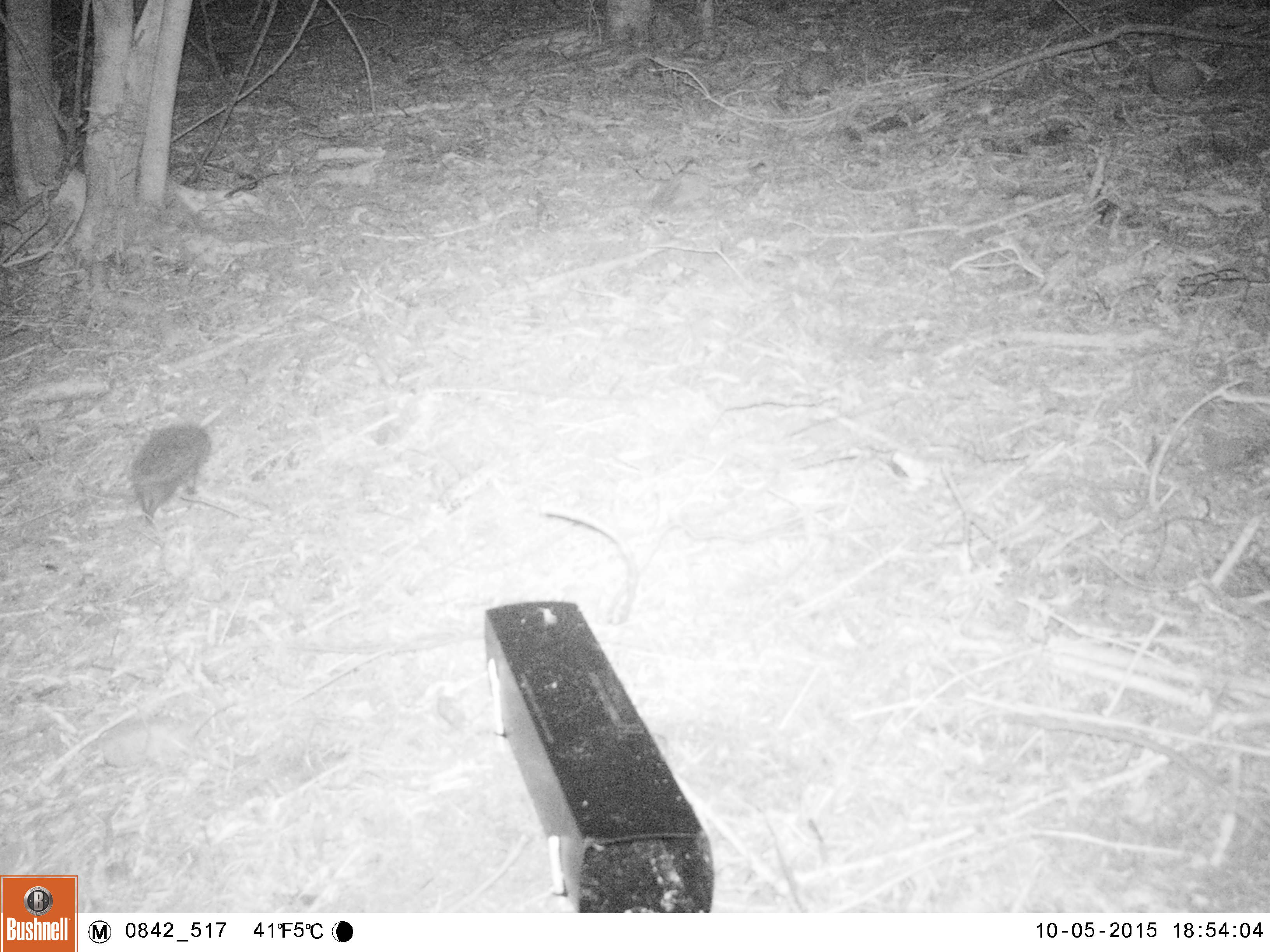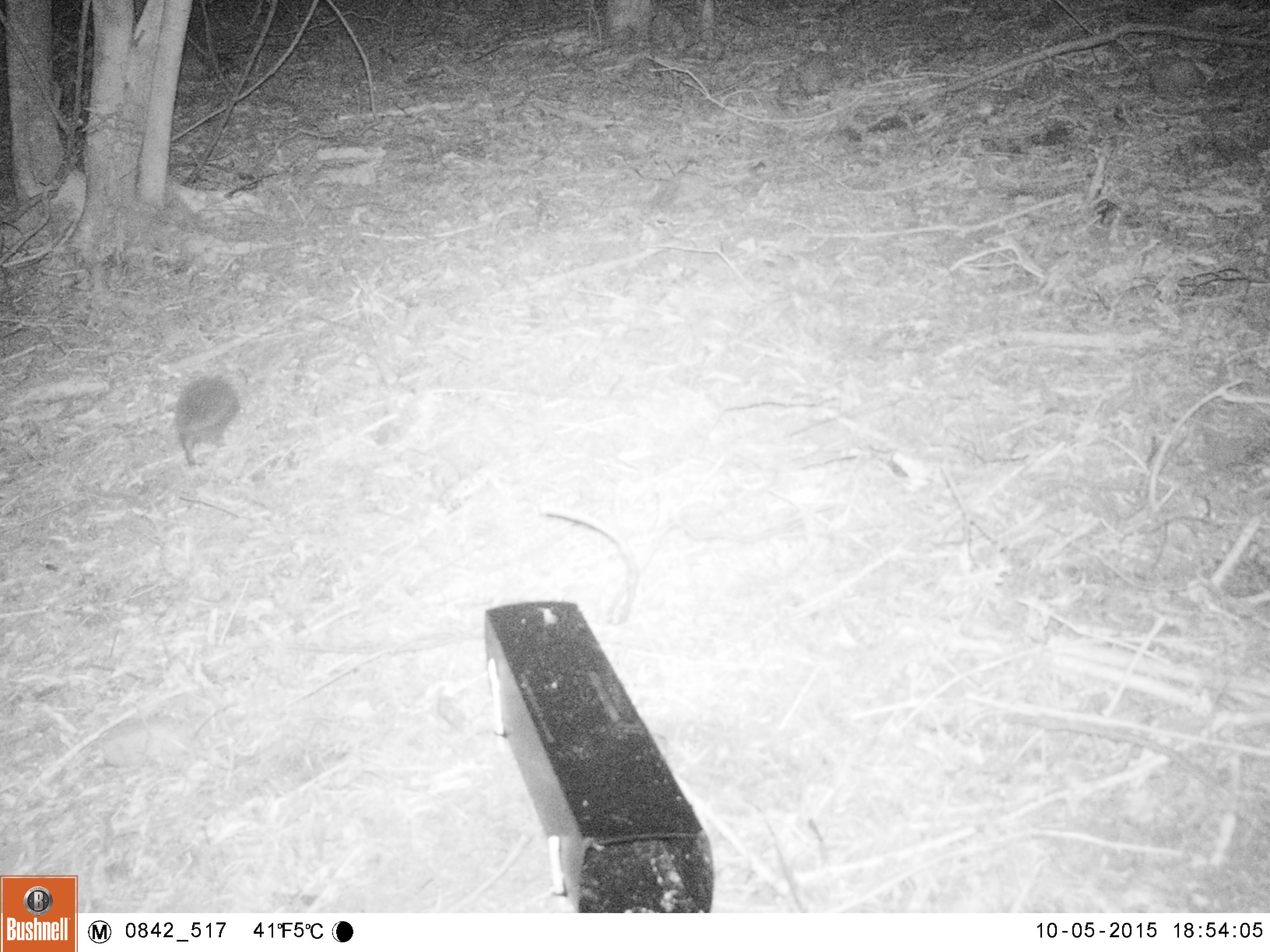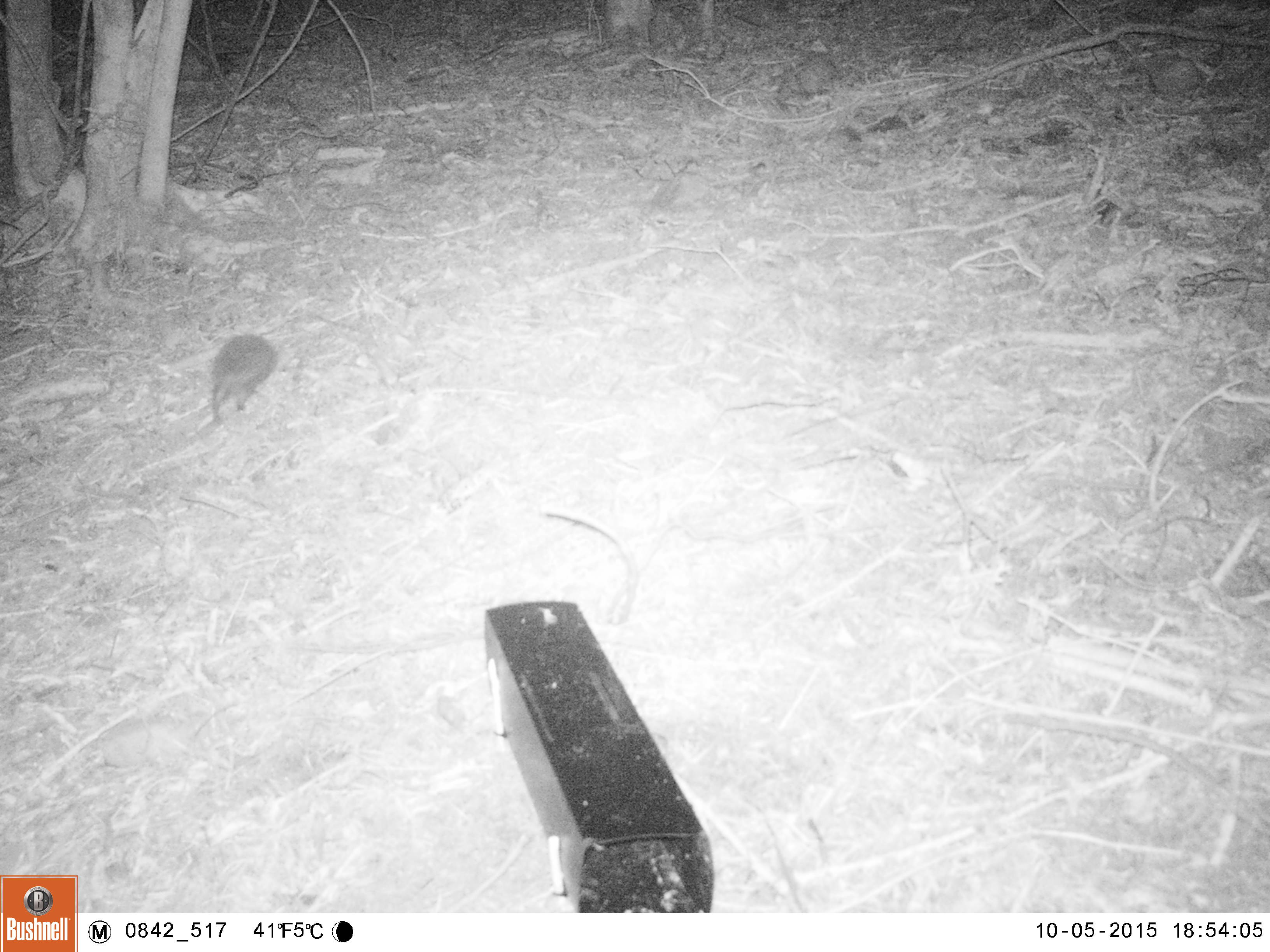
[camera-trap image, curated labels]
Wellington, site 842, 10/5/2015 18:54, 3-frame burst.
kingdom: Animalia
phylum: Chordata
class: Mammalia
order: Eulipotyphla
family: Erinaceidae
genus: Erinaceus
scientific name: Erinaceus europaeus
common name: hedgehog